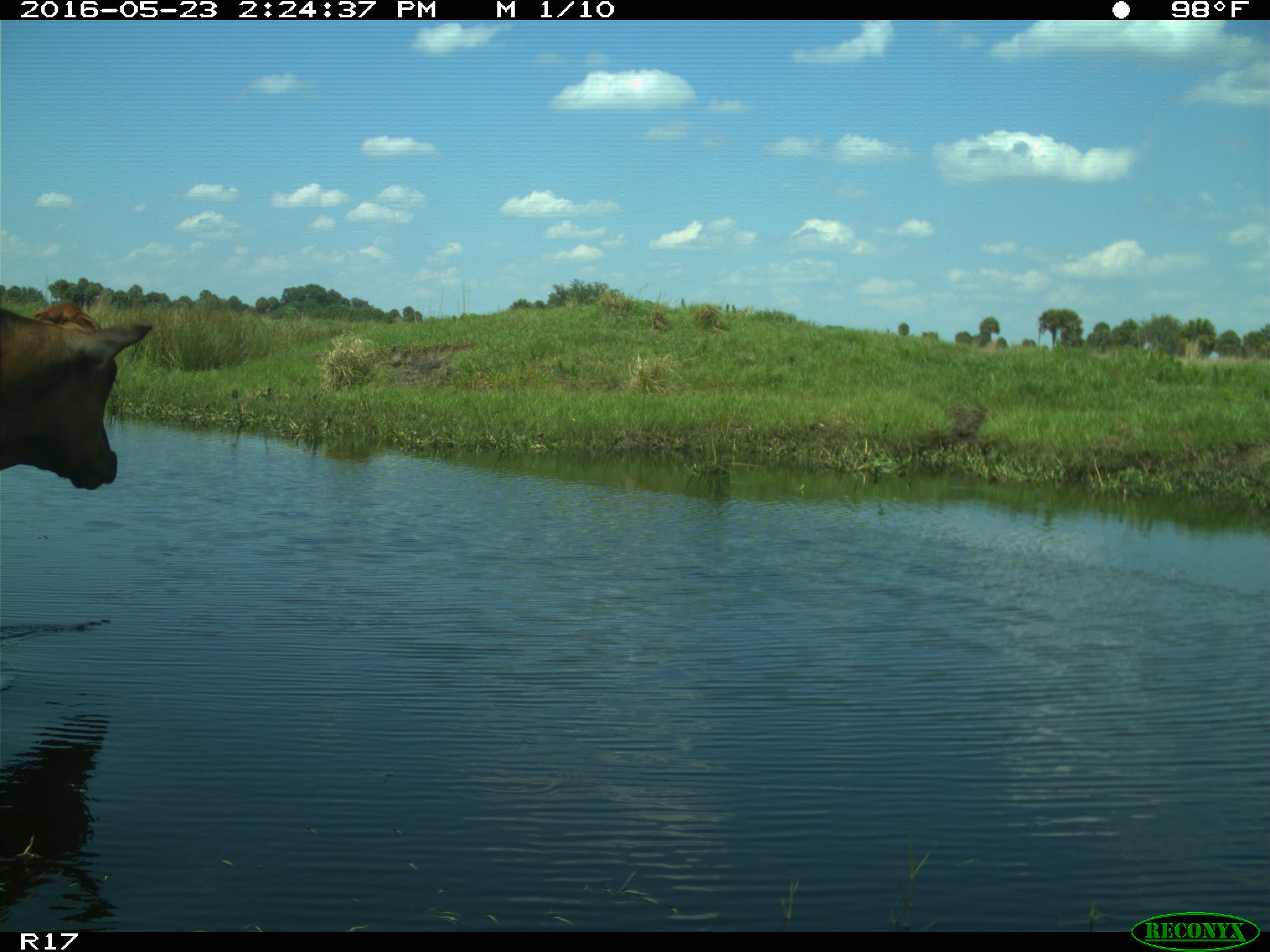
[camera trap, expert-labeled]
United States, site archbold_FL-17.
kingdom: Animalia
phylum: Chordata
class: Mammalia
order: Artiodactyla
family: Bovidae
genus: Bos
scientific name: Bos taurus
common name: domestic cow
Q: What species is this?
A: Bos taurus (domestic cow).